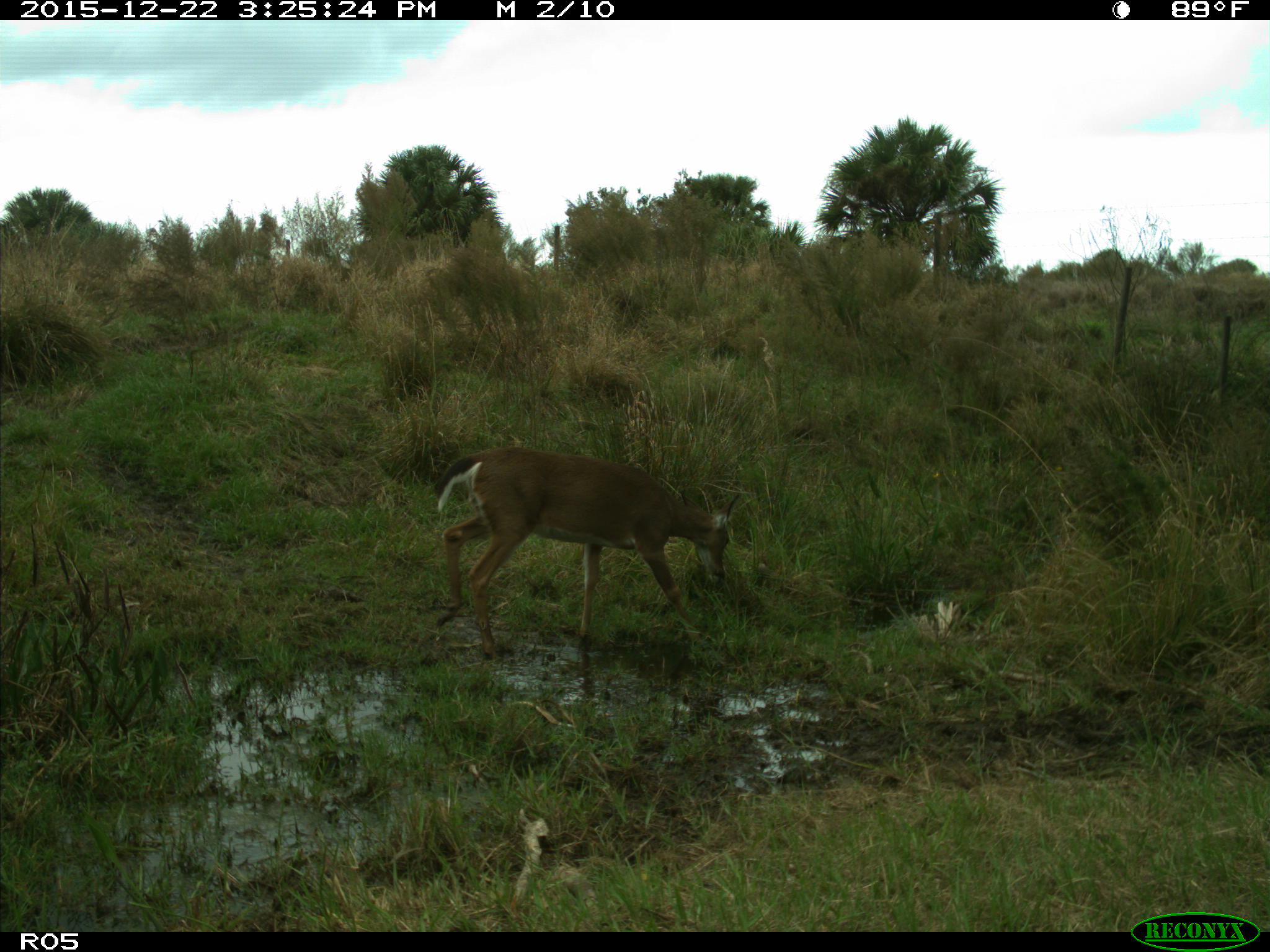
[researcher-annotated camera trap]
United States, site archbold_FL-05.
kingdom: Animalia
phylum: Chordata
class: Mammalia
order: Artiodactyla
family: Cervidae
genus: Odocoileus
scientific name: Odocoileus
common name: deer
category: unidentified deer